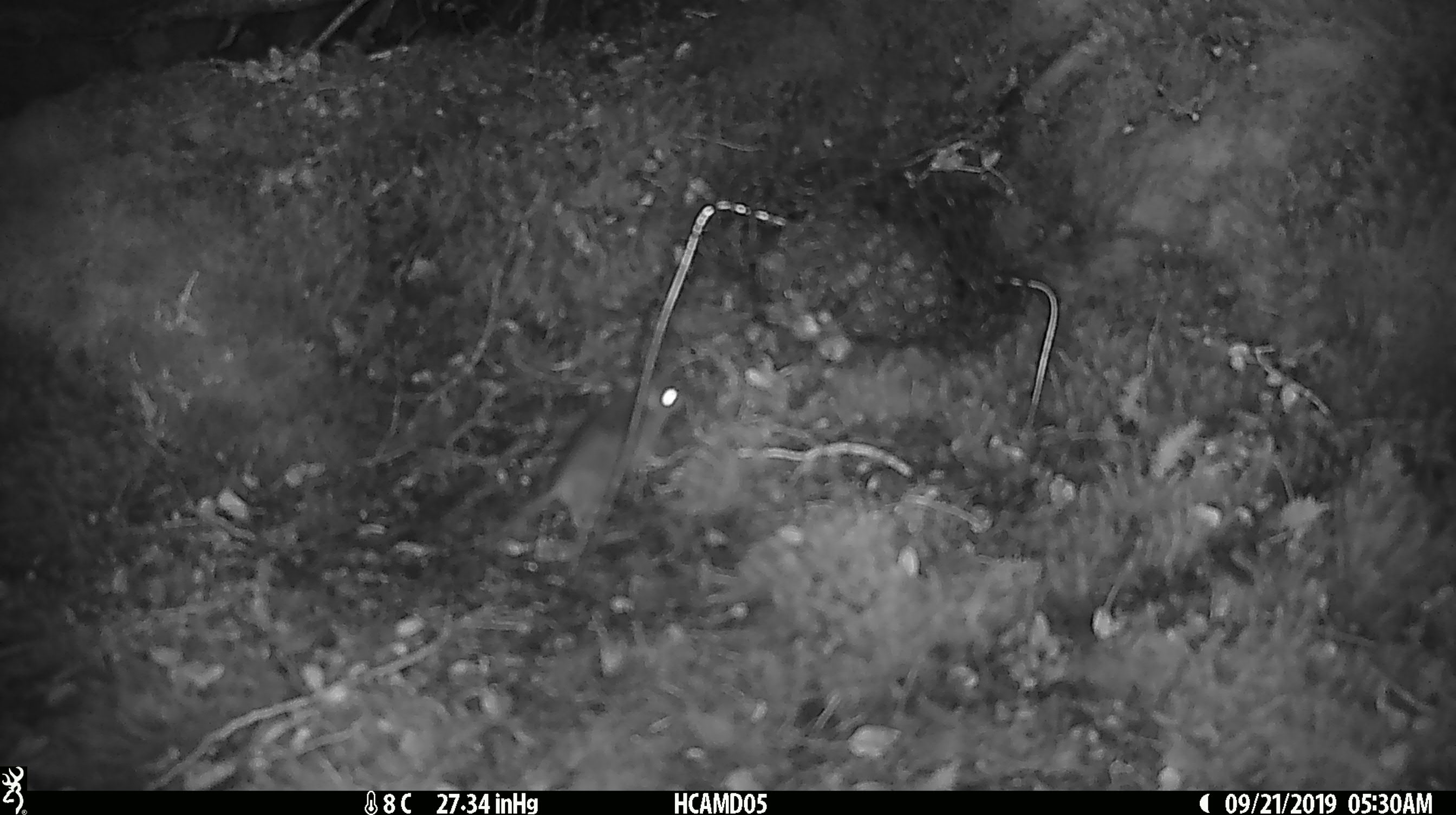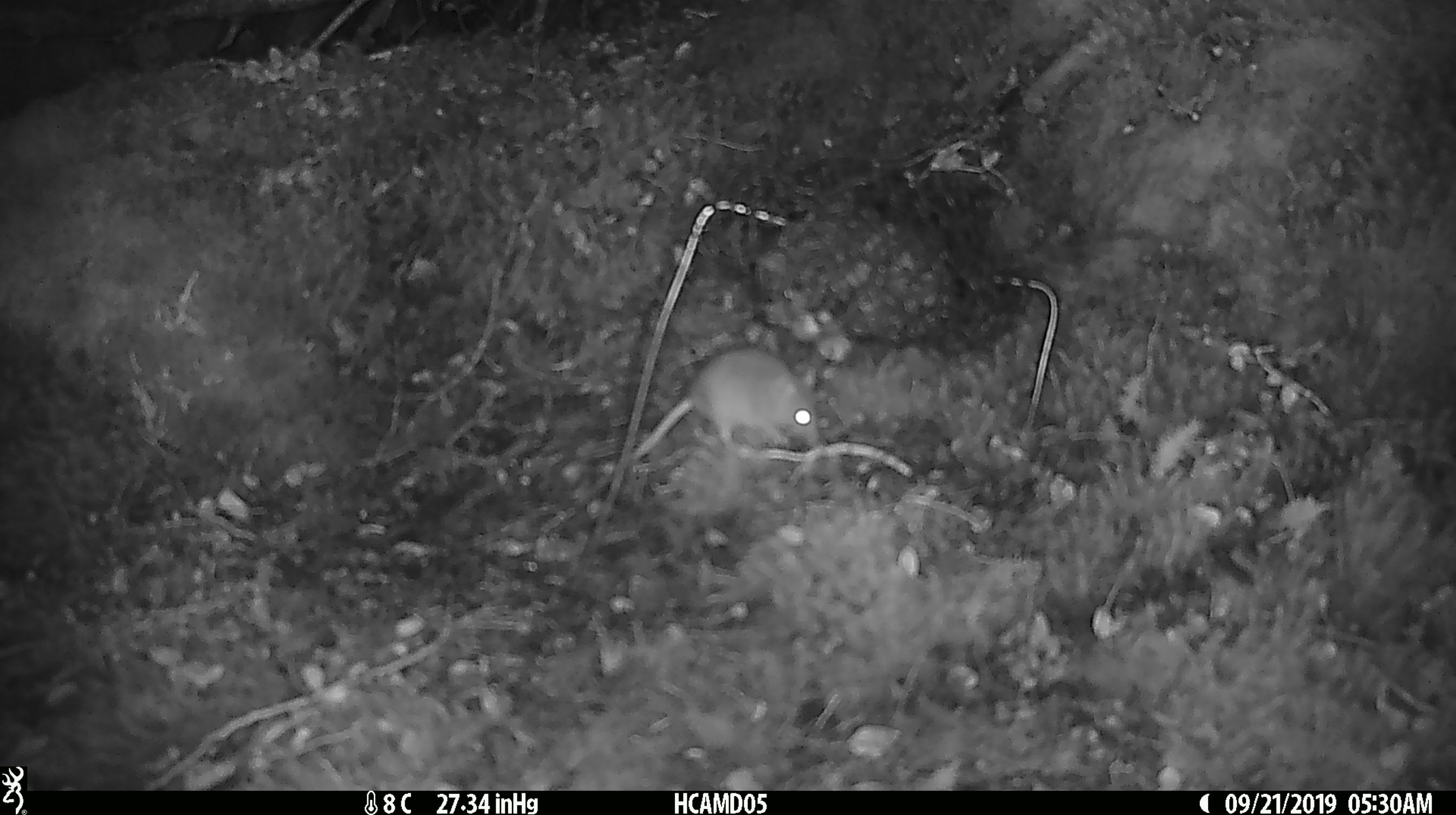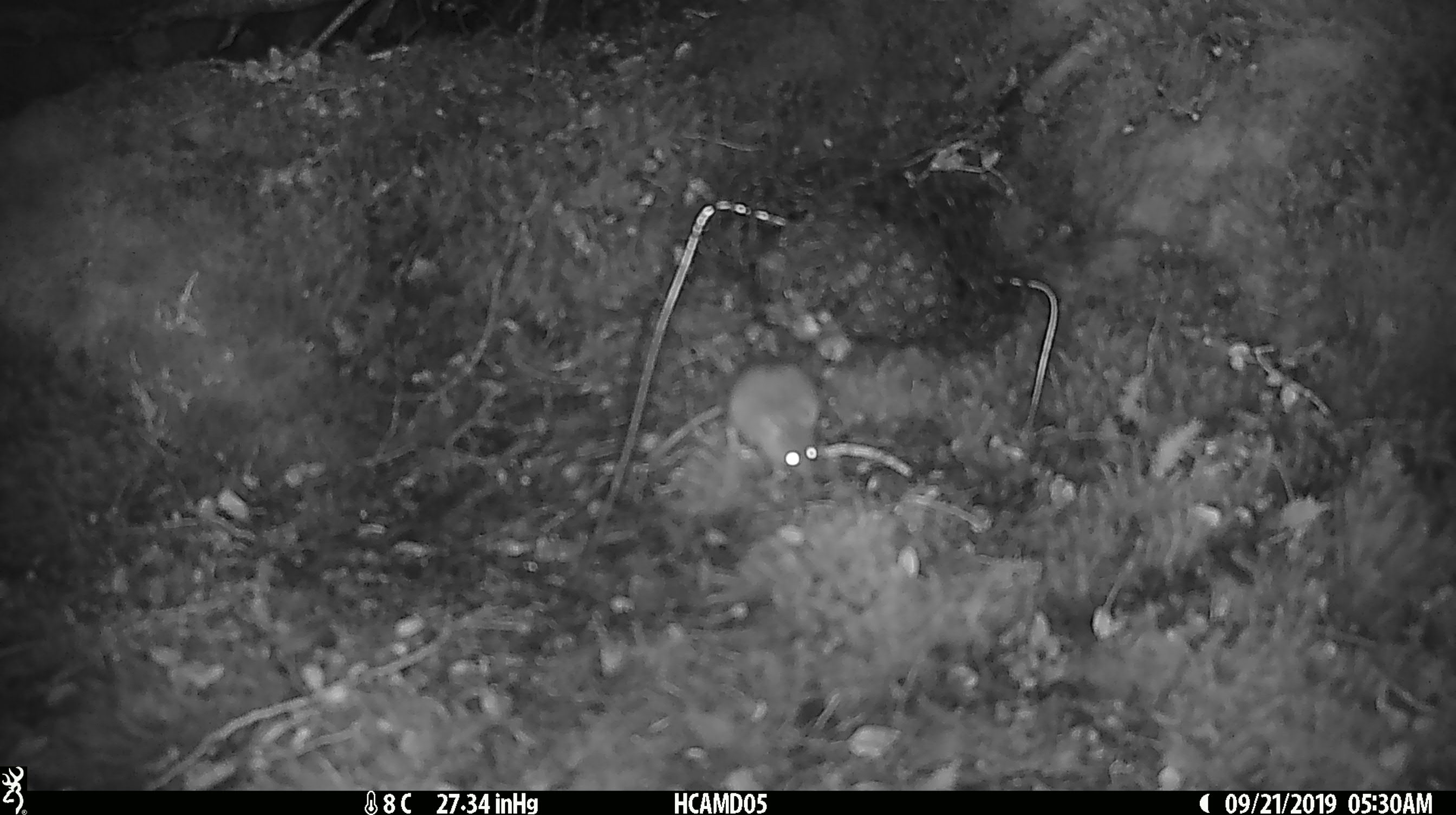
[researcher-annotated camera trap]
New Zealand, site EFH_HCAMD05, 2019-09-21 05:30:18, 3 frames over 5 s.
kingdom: Animalia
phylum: Chordata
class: Mammalia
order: Rodentia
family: Muridae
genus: Mus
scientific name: Mus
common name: mouse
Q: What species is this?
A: Mouse (Mus).